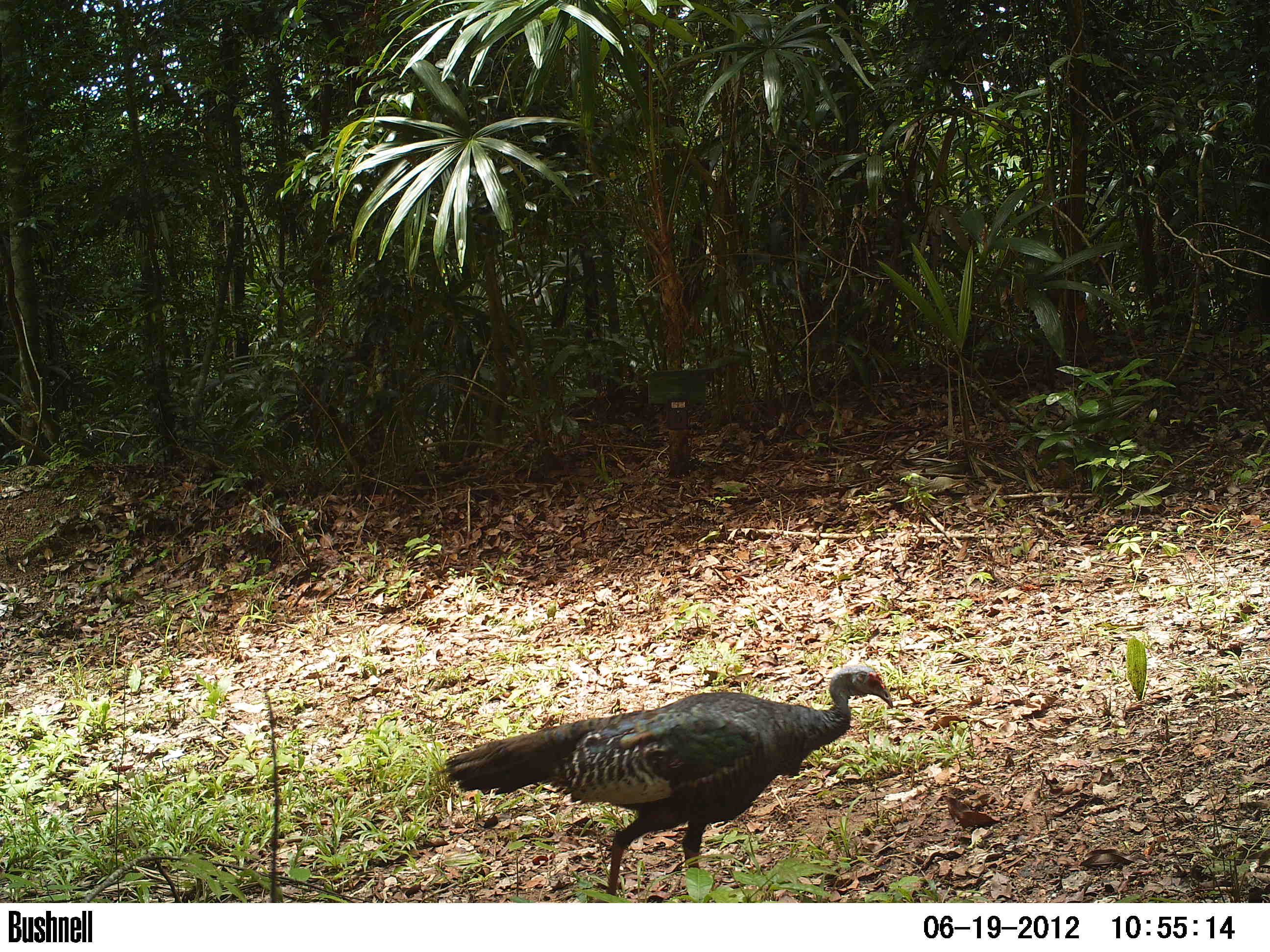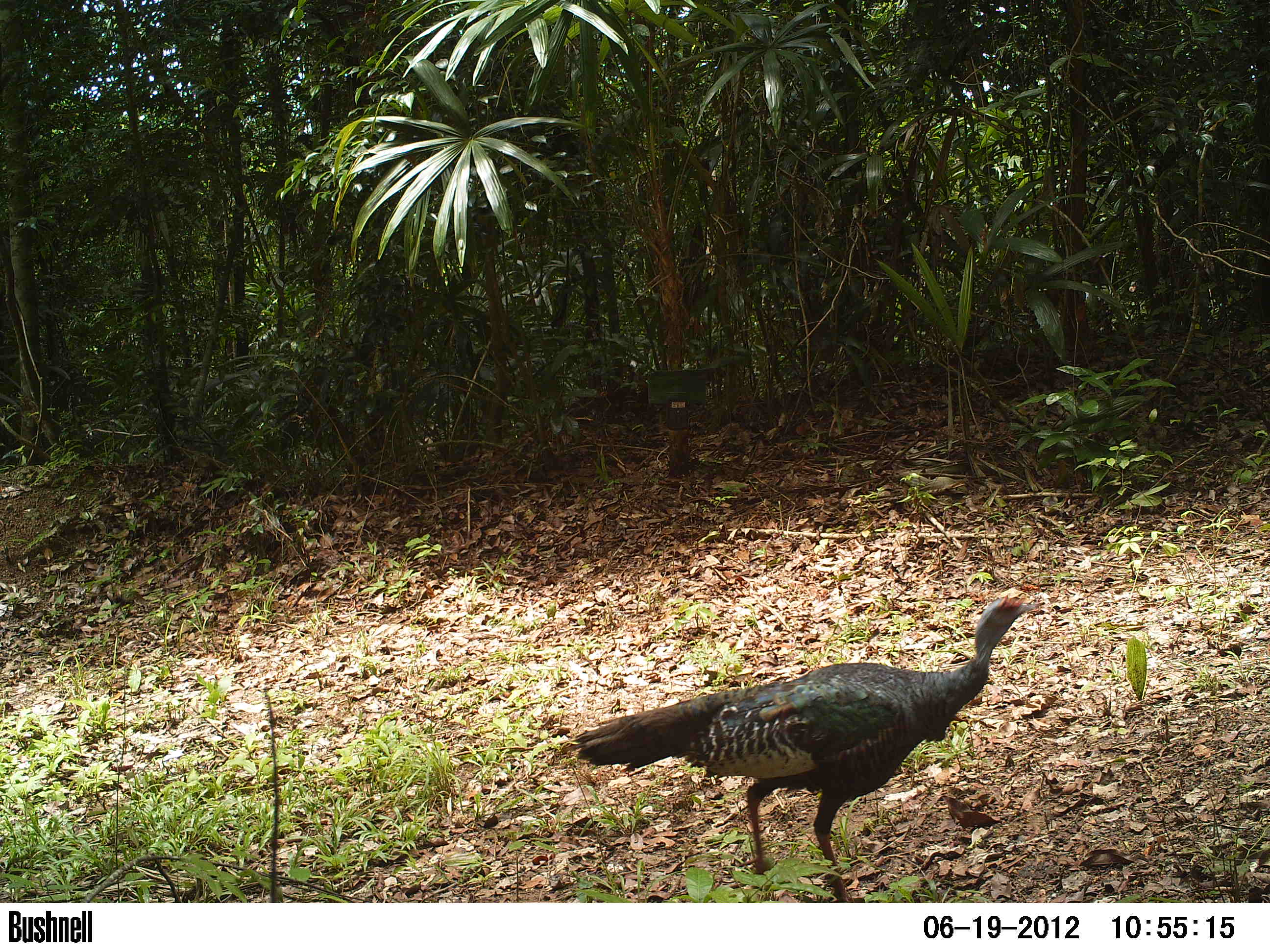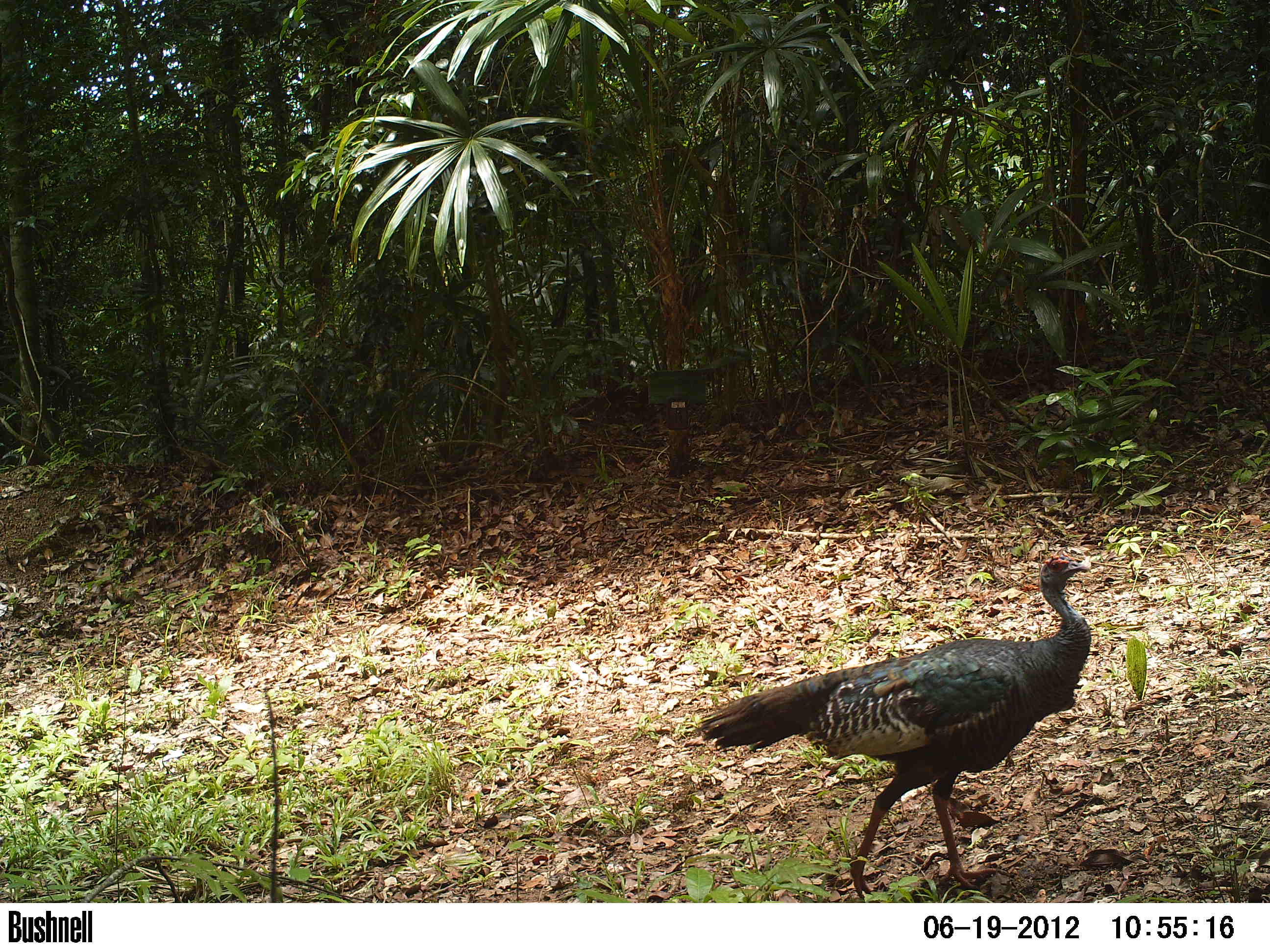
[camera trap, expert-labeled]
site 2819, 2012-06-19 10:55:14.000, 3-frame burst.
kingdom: Animalia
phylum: Chordata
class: Aves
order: Galliformes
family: Phasianidae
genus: Meleagris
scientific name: Meleagris ocellata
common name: ocellated turkey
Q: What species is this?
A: Meleagris ocellata (ocellated turkey).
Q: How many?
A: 1.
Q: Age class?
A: Adult.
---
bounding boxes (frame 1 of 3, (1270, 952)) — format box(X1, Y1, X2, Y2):
meleagris ocellata: box(434, 663, 894, 902)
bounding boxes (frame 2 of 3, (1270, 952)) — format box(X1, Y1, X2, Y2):
meleagris ocellata: box(563, 593, 1036, 902)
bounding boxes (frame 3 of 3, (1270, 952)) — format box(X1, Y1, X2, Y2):
meleagris ocellata: box(689, 549, 1092, 902)